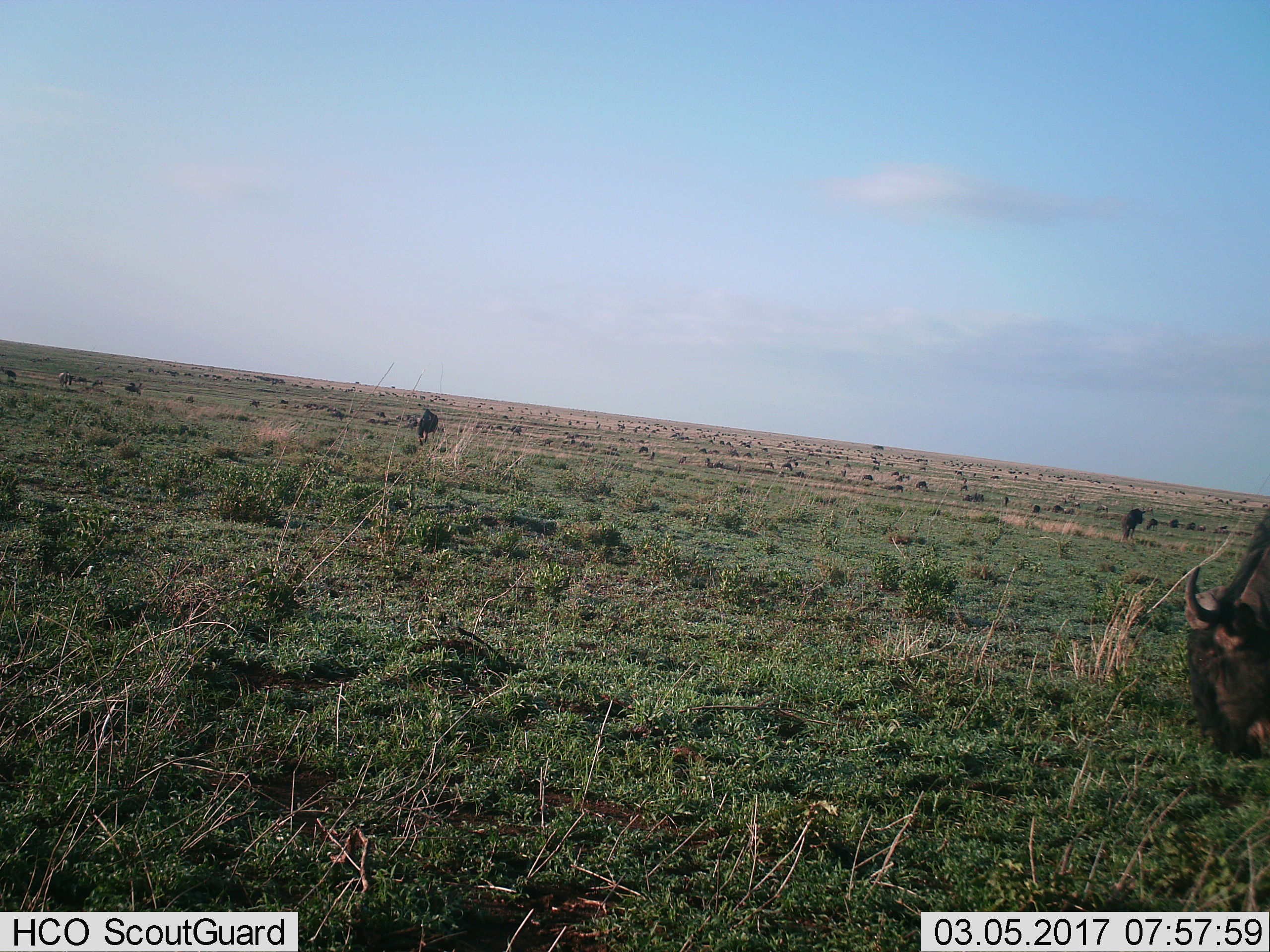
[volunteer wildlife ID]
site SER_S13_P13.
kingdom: Animalia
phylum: Chordata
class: Mammalia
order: Artiodactyla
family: Bovidae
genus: Connochaetes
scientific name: Connochaetes taurinus taurinus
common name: blue wildebeest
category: wildebeestblue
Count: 11-50.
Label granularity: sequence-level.